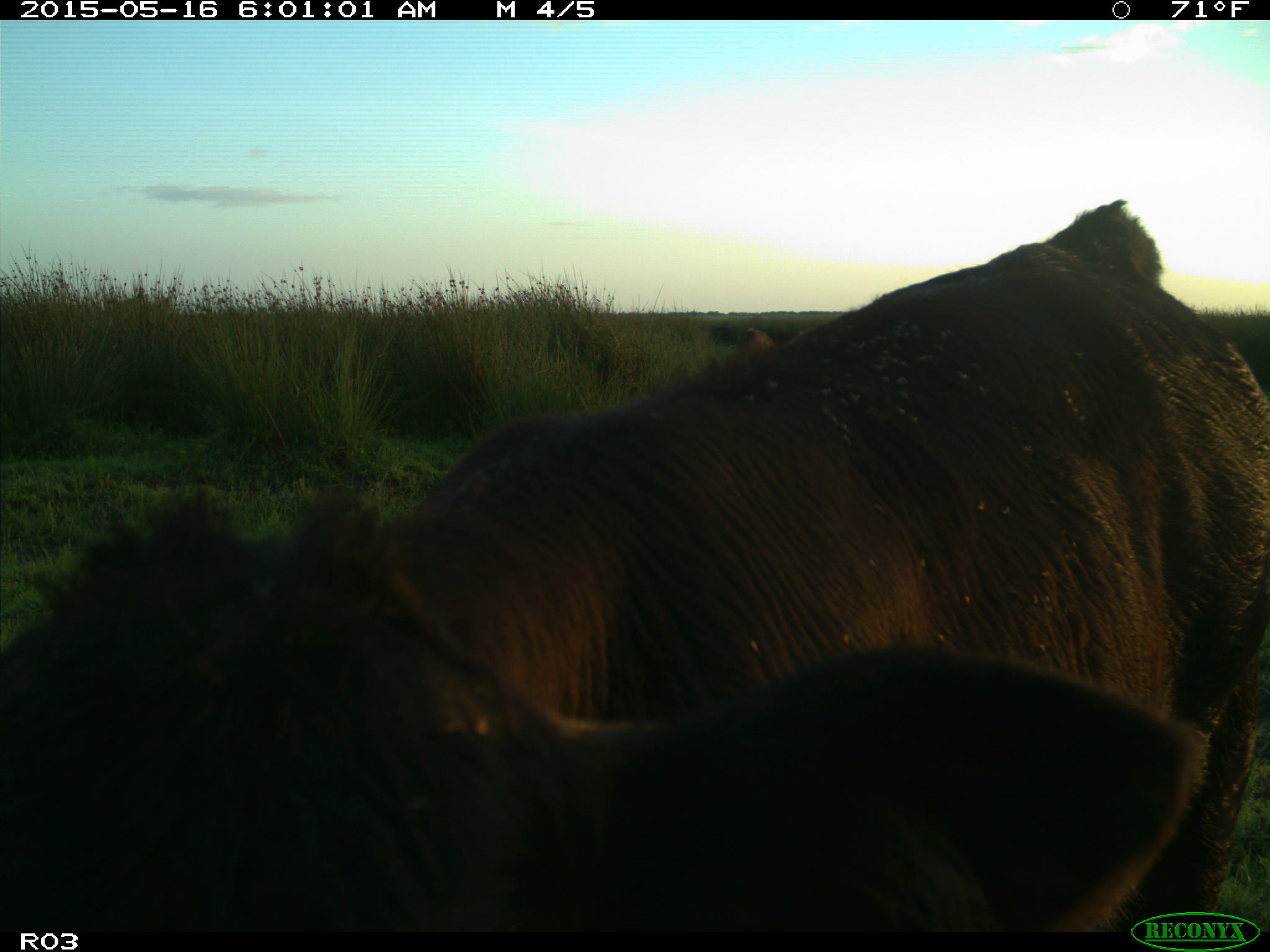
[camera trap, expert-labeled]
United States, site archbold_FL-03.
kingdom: Animalia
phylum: Chordata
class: Mammalia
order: Artiodactyla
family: Bovidae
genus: Bos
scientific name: Bos taurus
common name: domestic cow